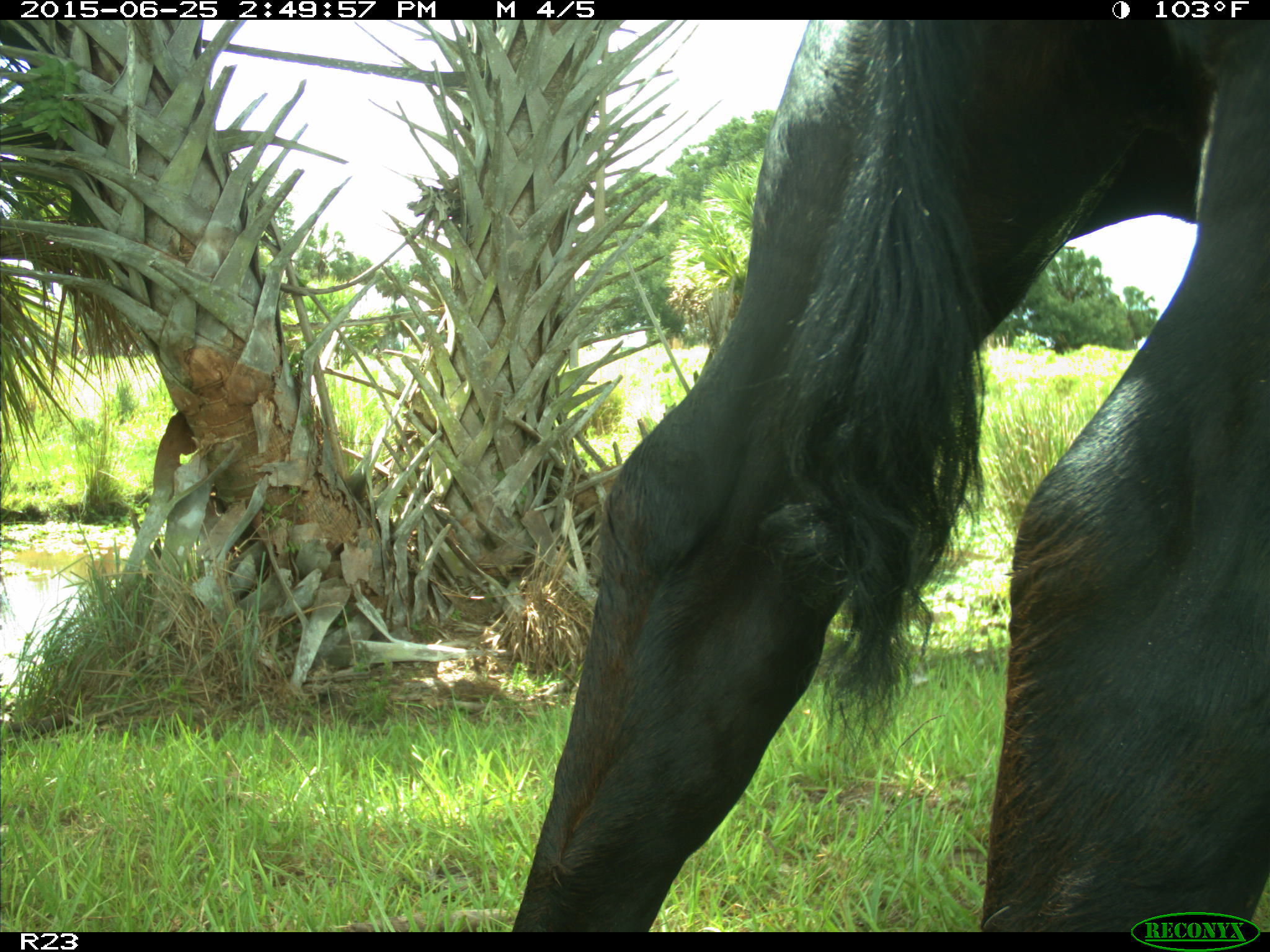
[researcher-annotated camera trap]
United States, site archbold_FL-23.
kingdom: Animalia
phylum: Chordata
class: Mammalia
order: Artiodactyla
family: Bovidae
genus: Bos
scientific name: Bos taurus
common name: domestic cow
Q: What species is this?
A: Bos taurus (domestic cow).